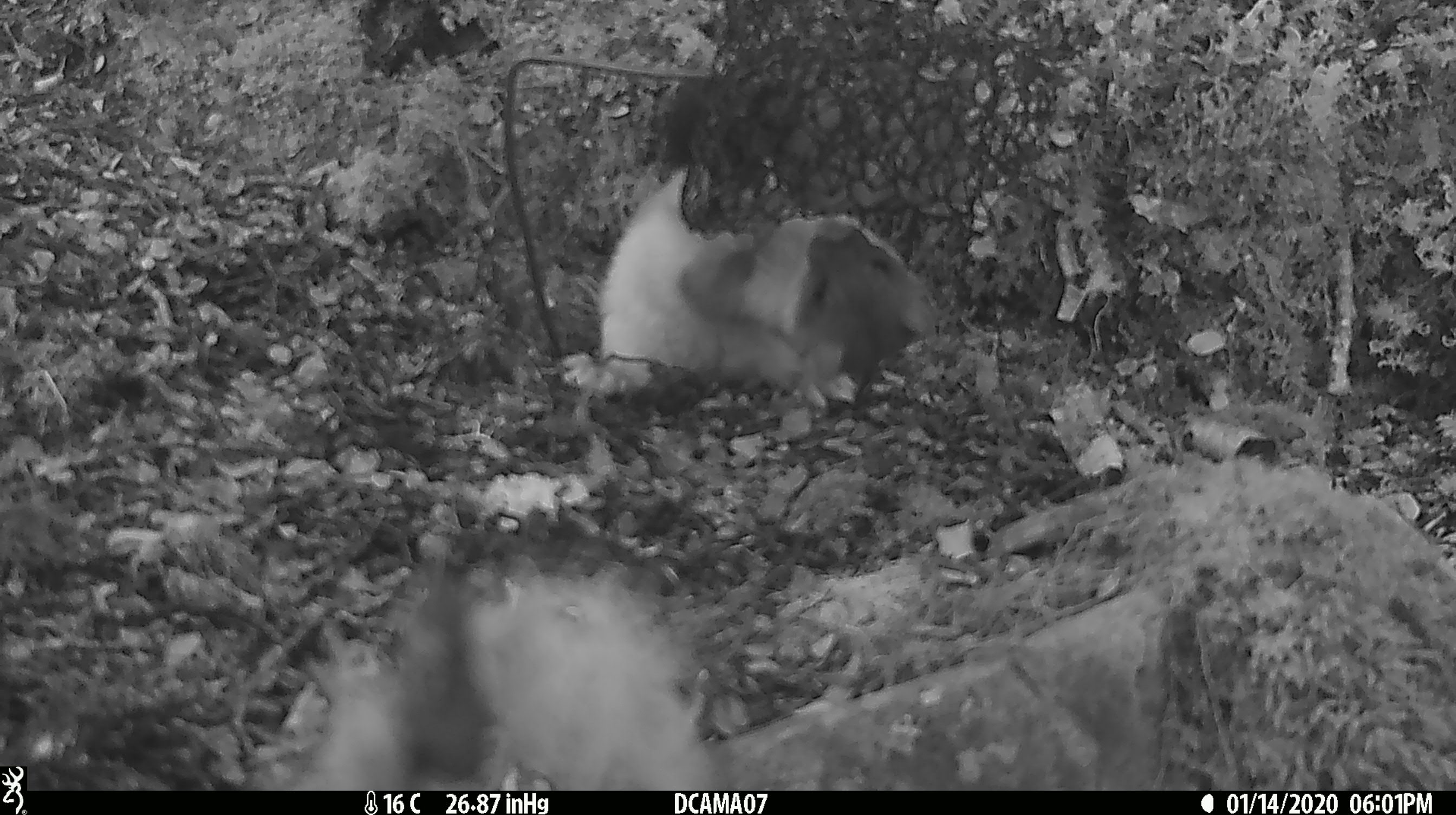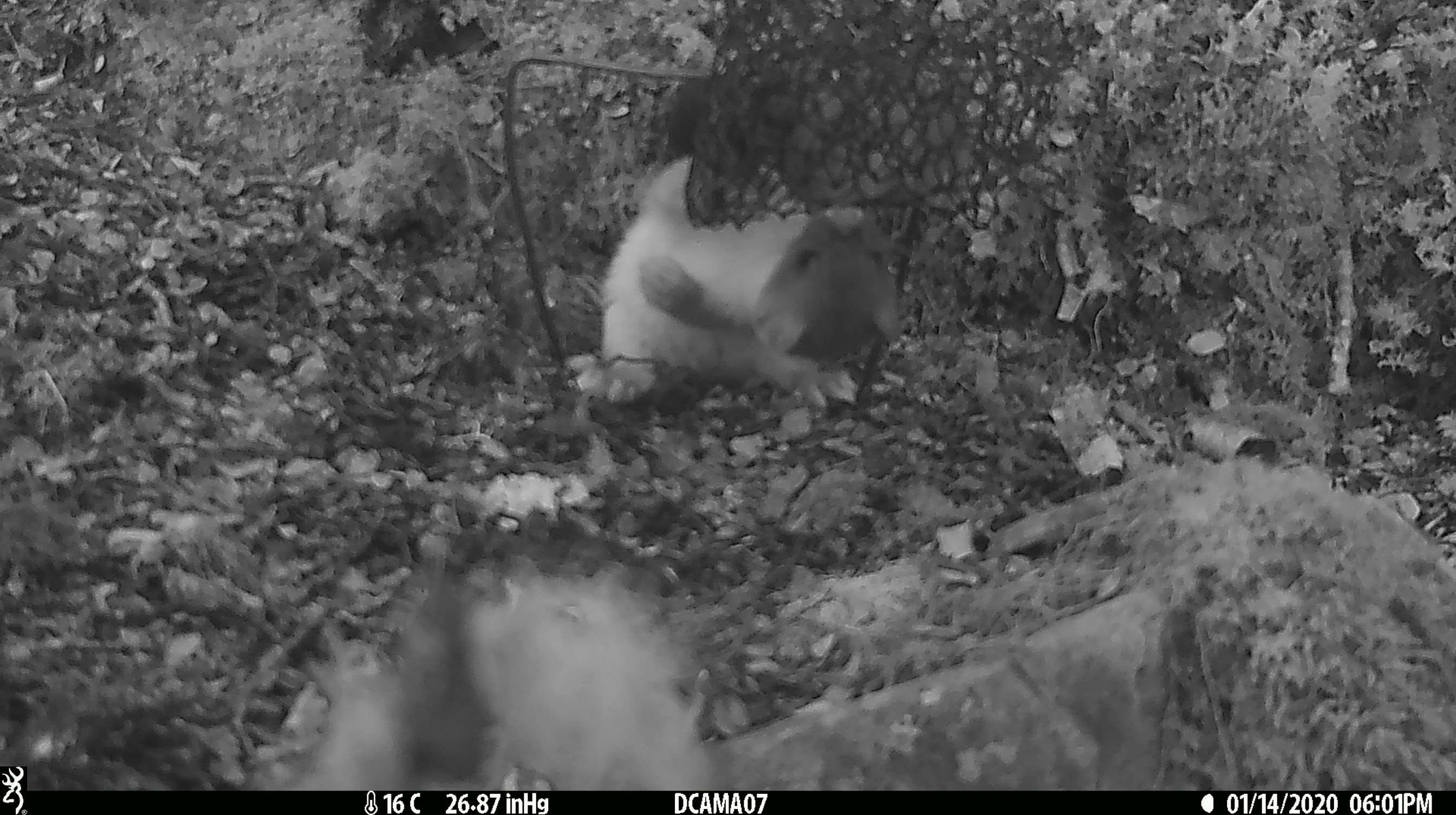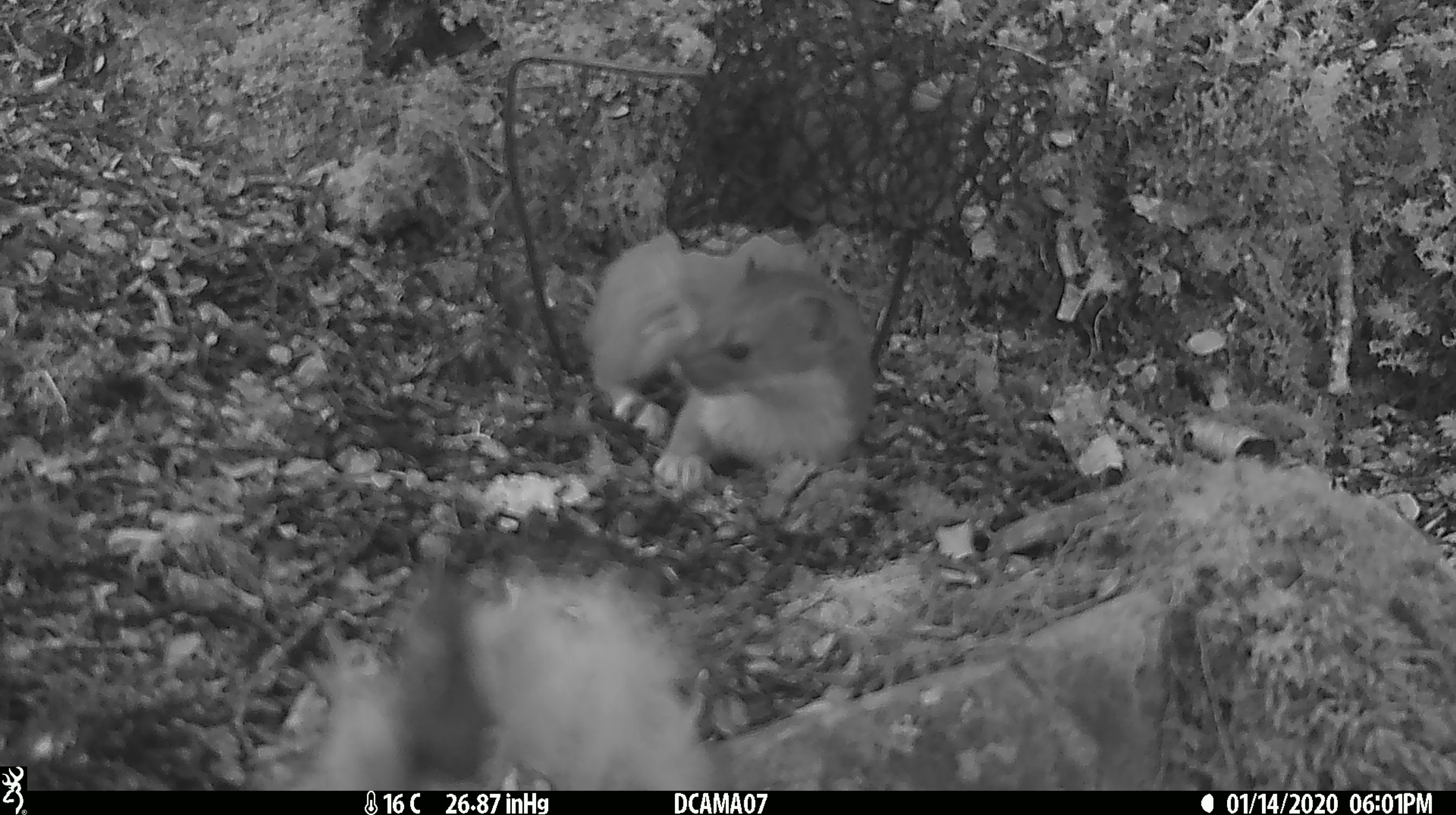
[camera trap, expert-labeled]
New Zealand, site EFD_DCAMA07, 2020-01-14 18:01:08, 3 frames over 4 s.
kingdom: Animalia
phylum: Chordata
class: Mammalia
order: Carnivora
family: Mustelidae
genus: Mustela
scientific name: Mustela erminea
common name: stoat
Stoat (Mustela erminea).